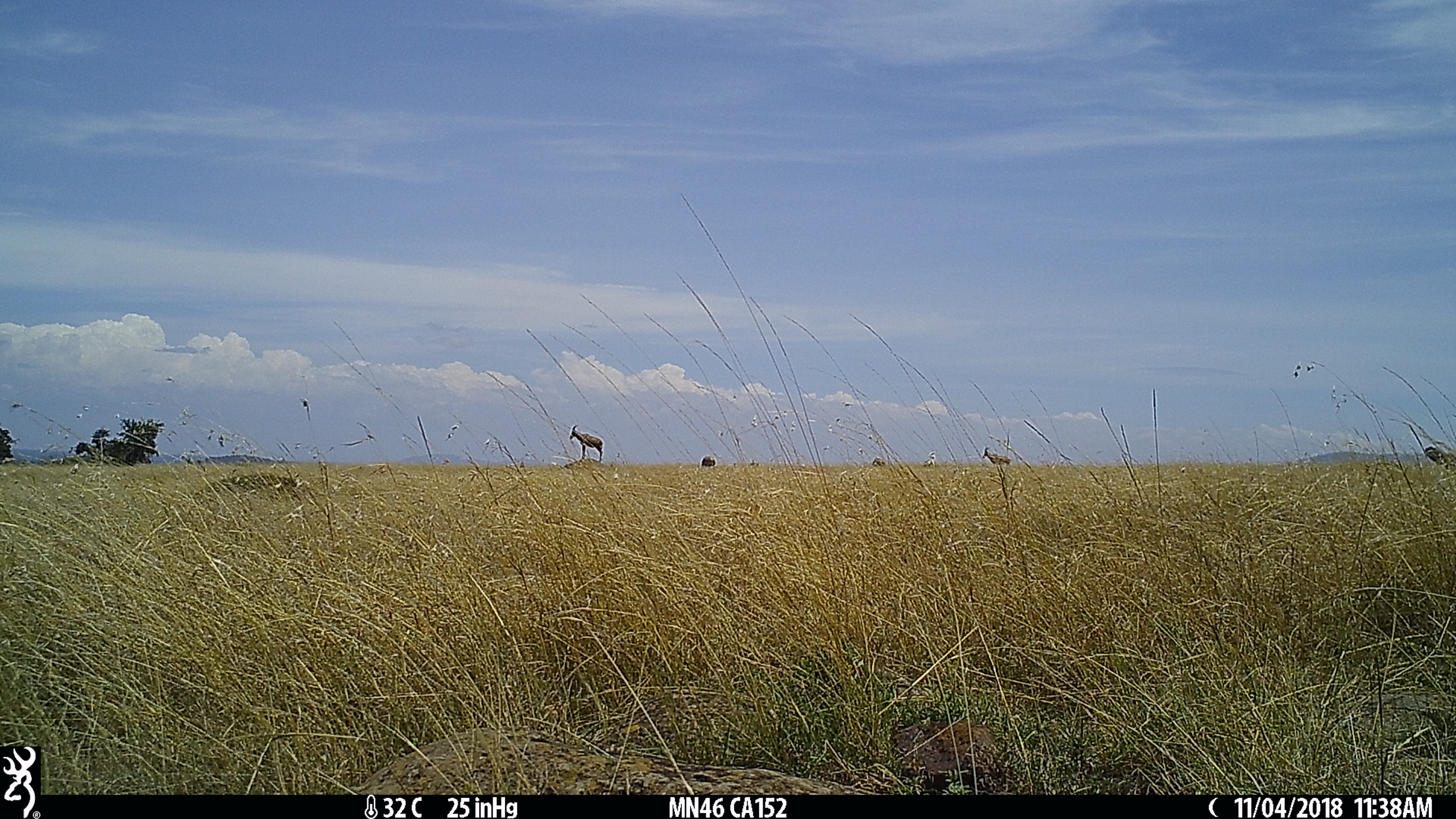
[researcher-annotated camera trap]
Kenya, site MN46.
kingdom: Animalia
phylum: Chordata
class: Mammalia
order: Artiodactyla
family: Bovidae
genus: Damaliscus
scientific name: Damaliscus lunatus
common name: topi